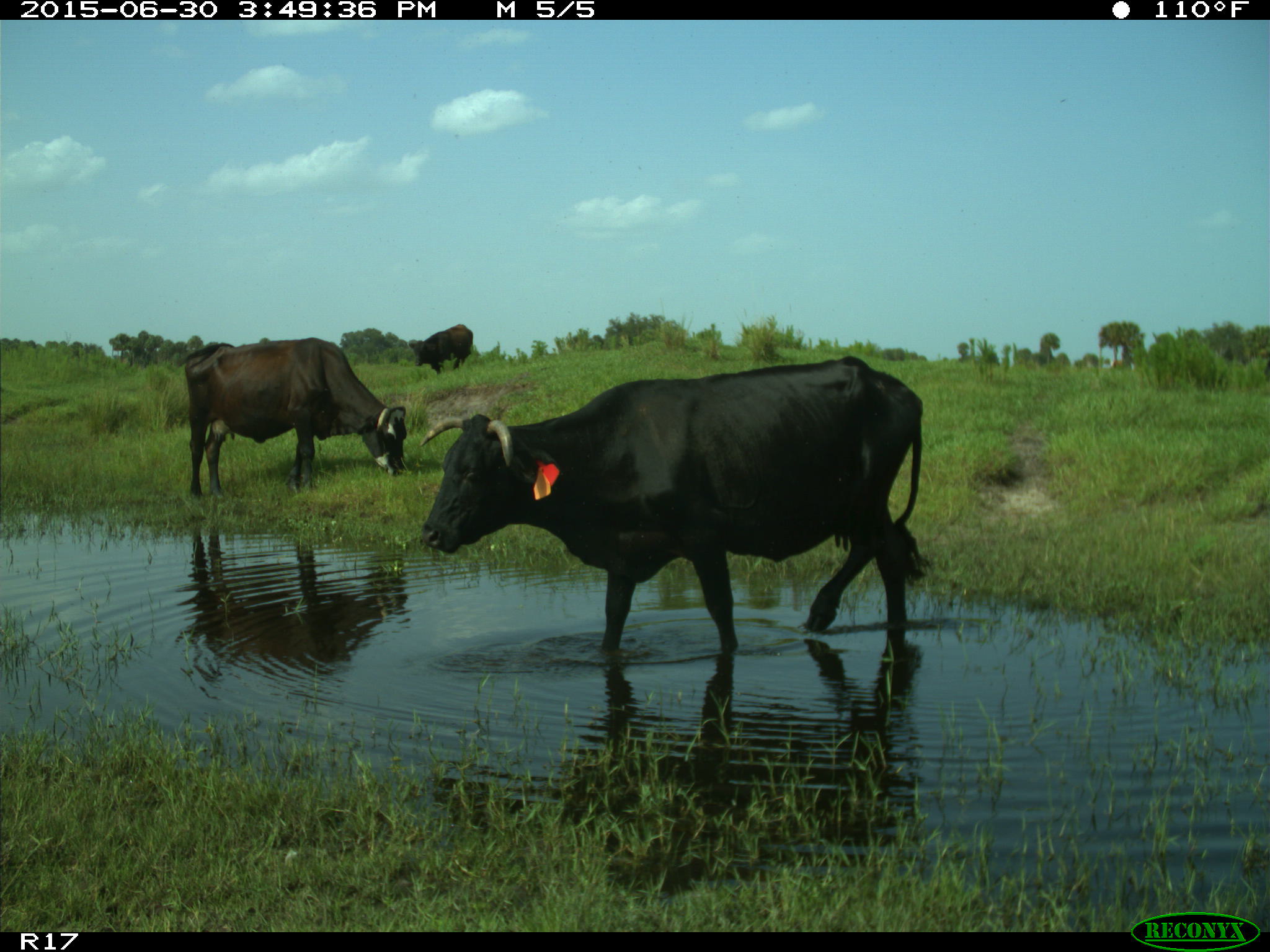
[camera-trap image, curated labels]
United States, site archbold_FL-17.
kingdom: Animalia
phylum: Chordata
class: Mammalia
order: Artiodactyla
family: Bovidae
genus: Bos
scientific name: Bos taurus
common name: domestic cow